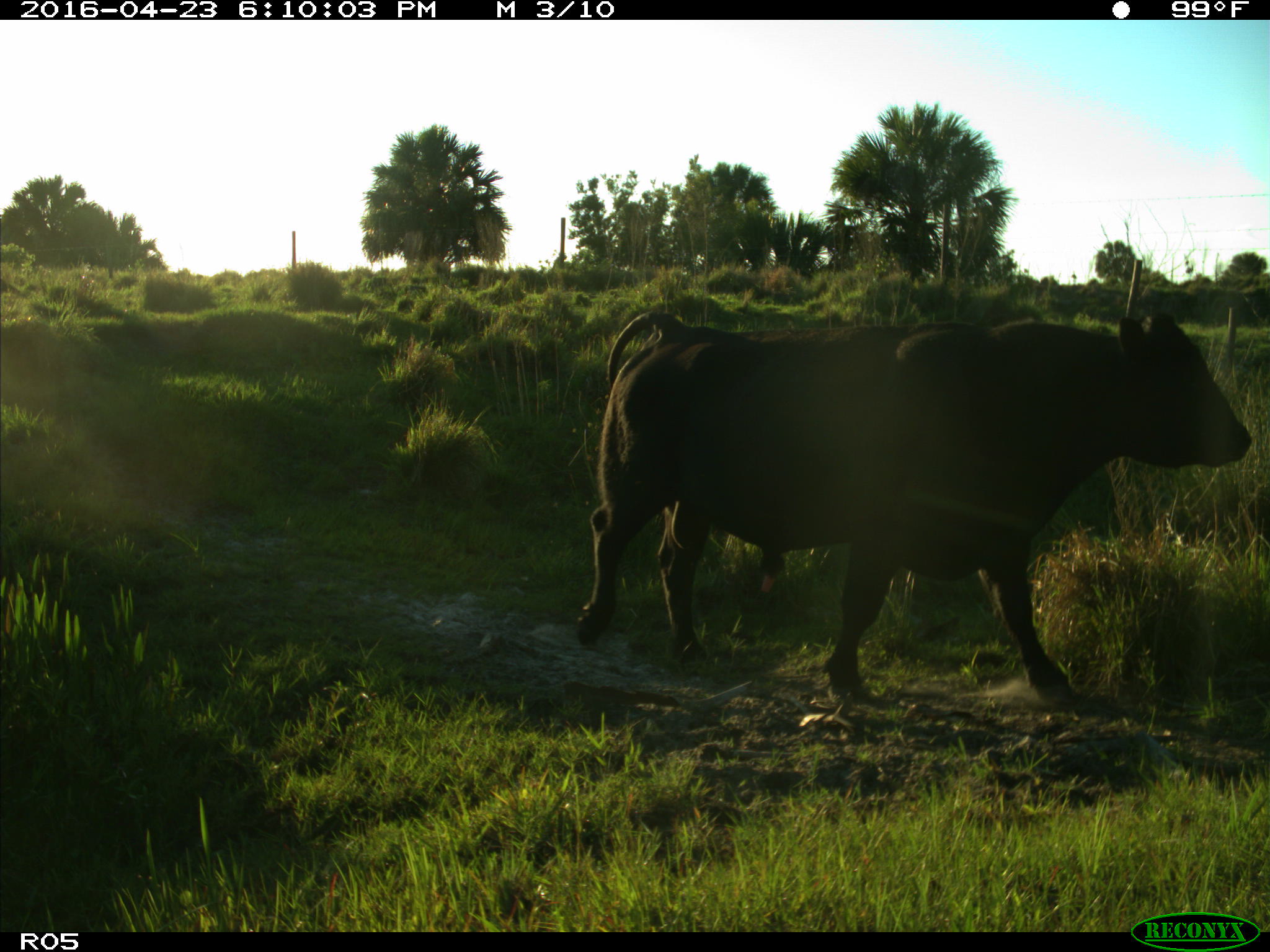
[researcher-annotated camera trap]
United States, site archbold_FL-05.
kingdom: Animalia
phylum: Chordata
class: Mammalia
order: Artiodactyla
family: Bovidae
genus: Bos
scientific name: Bos taurus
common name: domestic cow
Bos taurus (domestic cow).